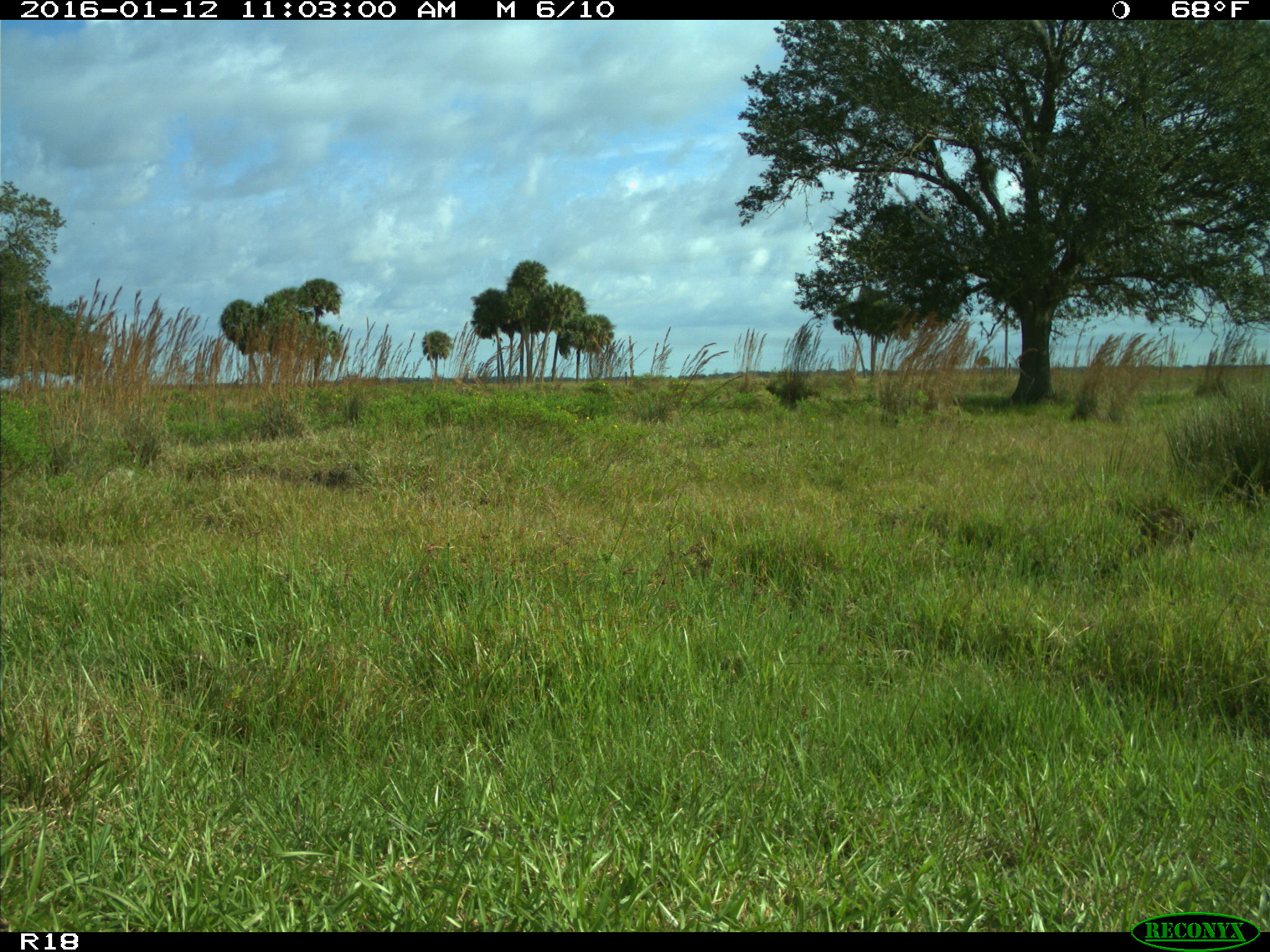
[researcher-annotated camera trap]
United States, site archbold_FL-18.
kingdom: Animalia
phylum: Chordata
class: Mammalia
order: Carnivora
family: Procyonidae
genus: Procyon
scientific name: Procyon lotor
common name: common raccoon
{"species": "Procyon lotor (common raccoon)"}